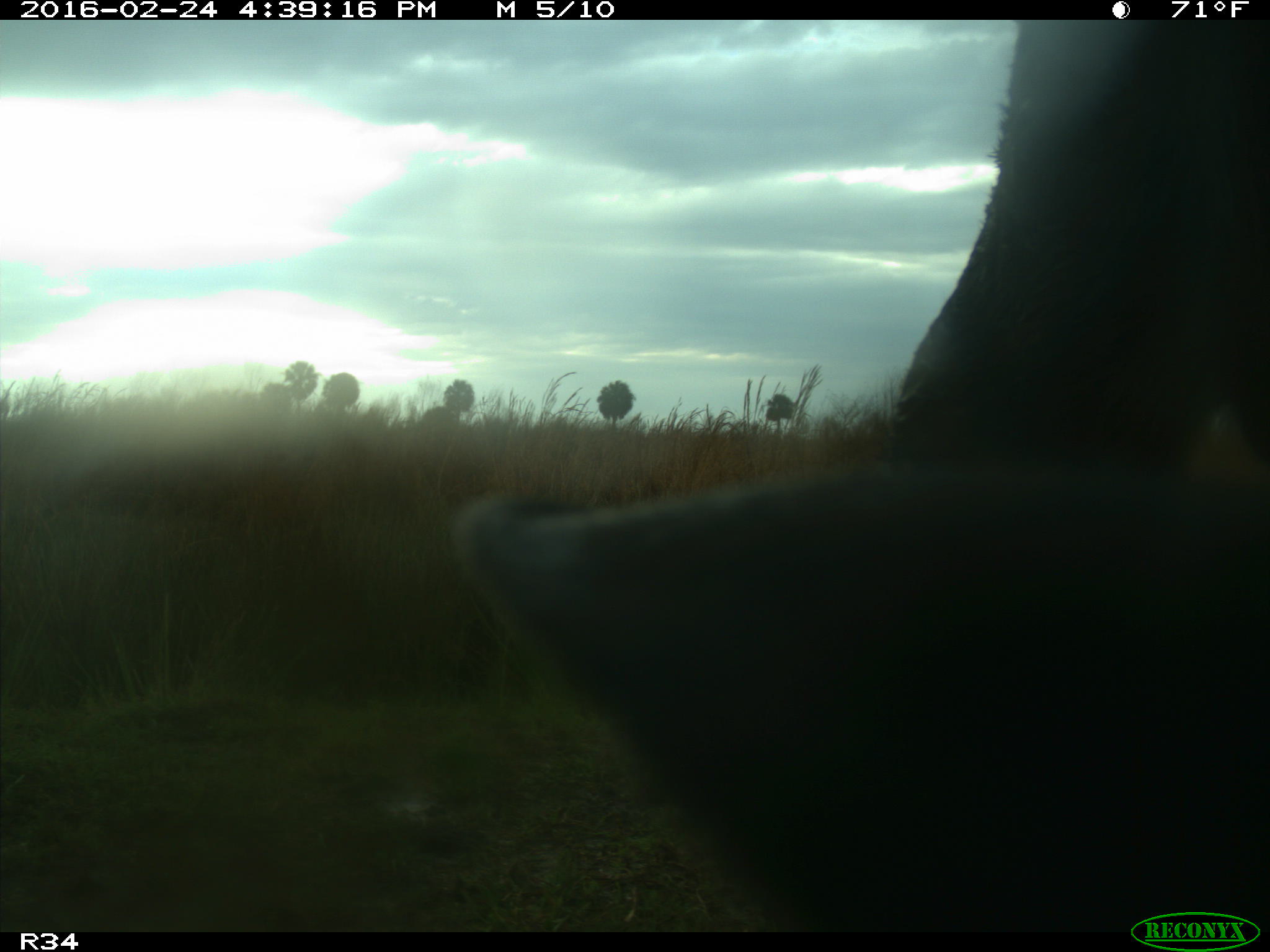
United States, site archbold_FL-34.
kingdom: Animalia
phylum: Chordata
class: Mammalia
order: Artiodactyla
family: Bovidae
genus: Bos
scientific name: Bos taurus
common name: domestic cow